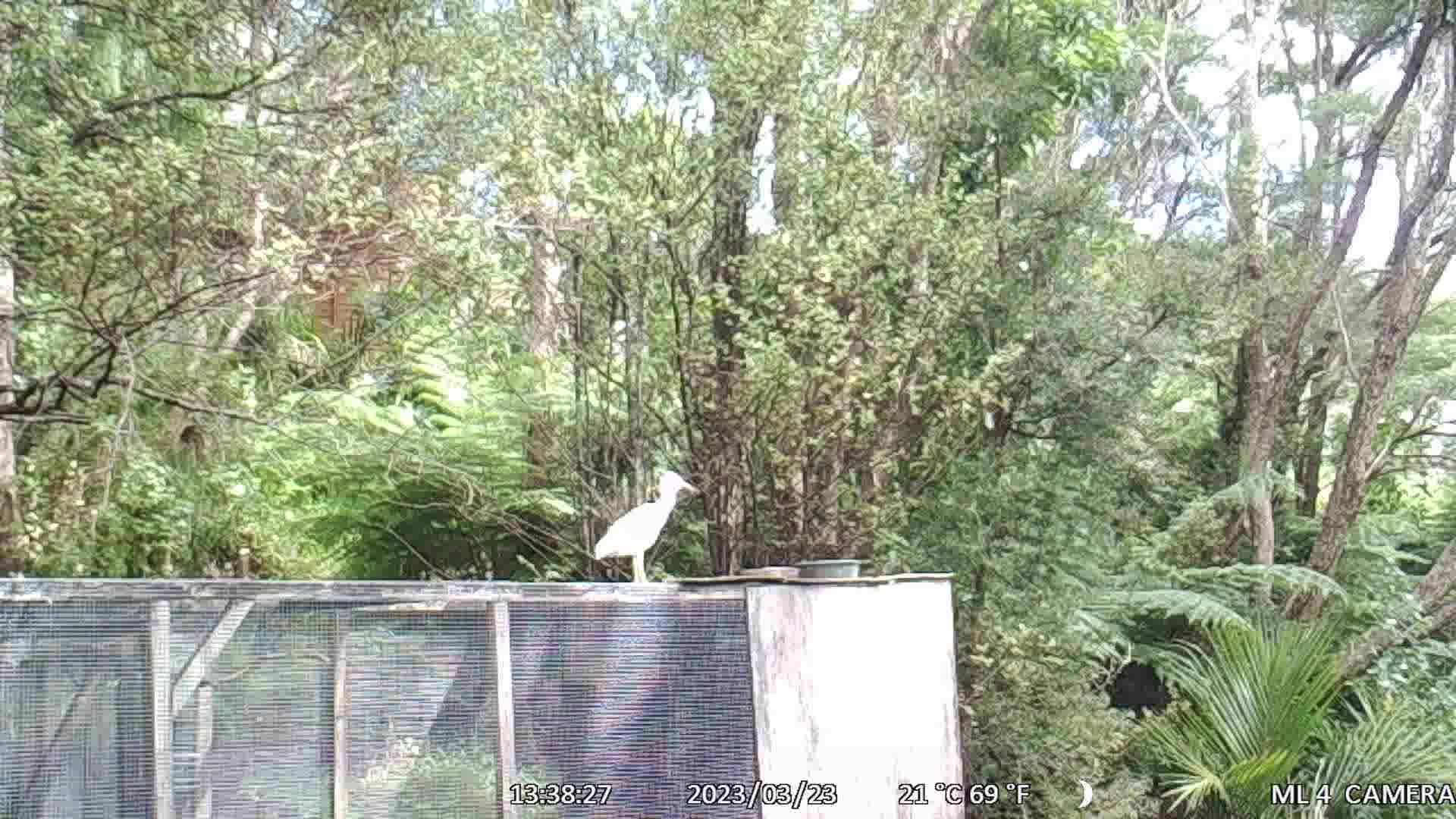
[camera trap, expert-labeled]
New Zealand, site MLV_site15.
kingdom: Animalia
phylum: Chordata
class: Aves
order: Pelecaniformes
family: Ardeidae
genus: Egretta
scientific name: Egretta novaehollandiae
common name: white-faced heron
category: white faced heron